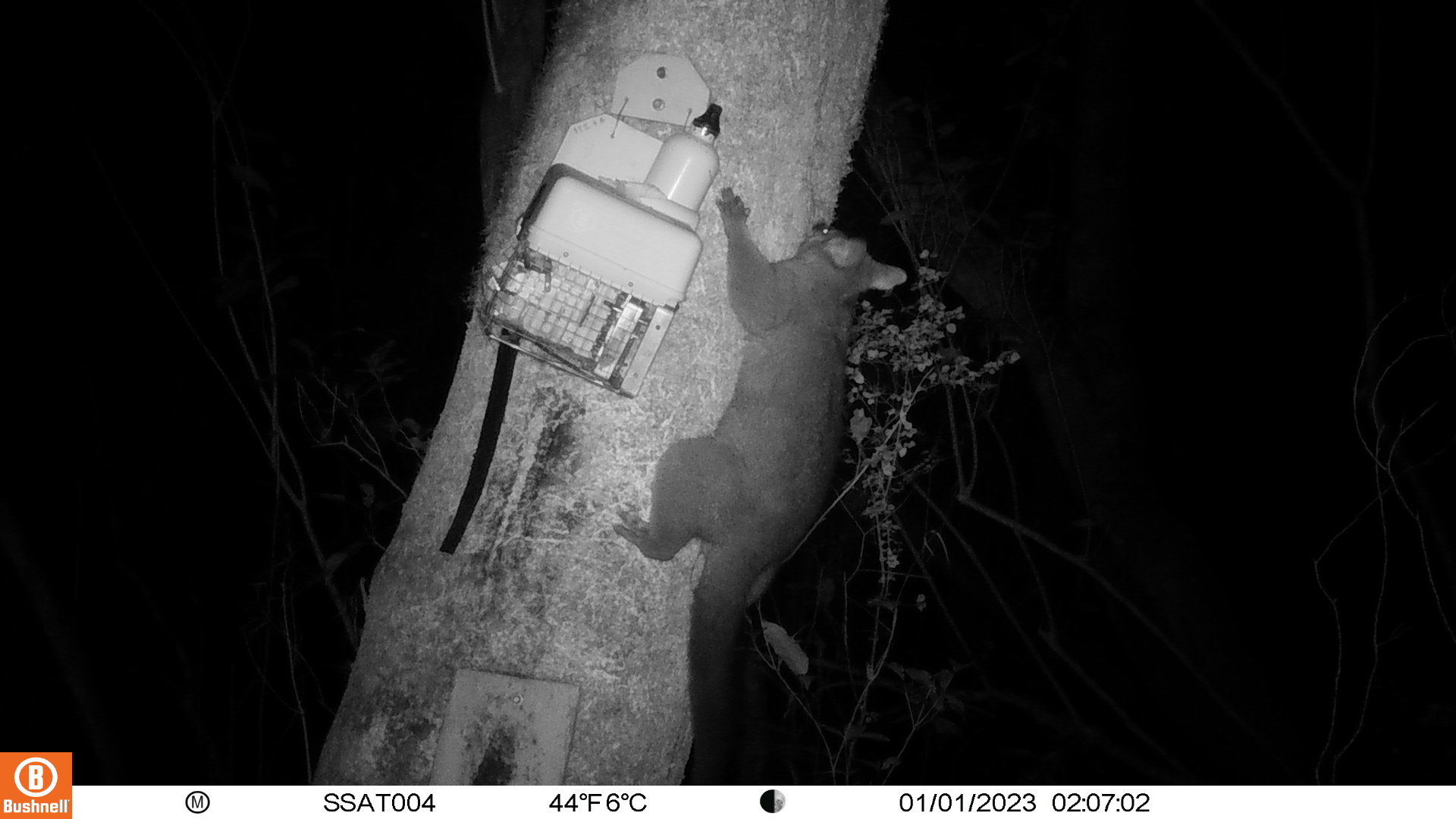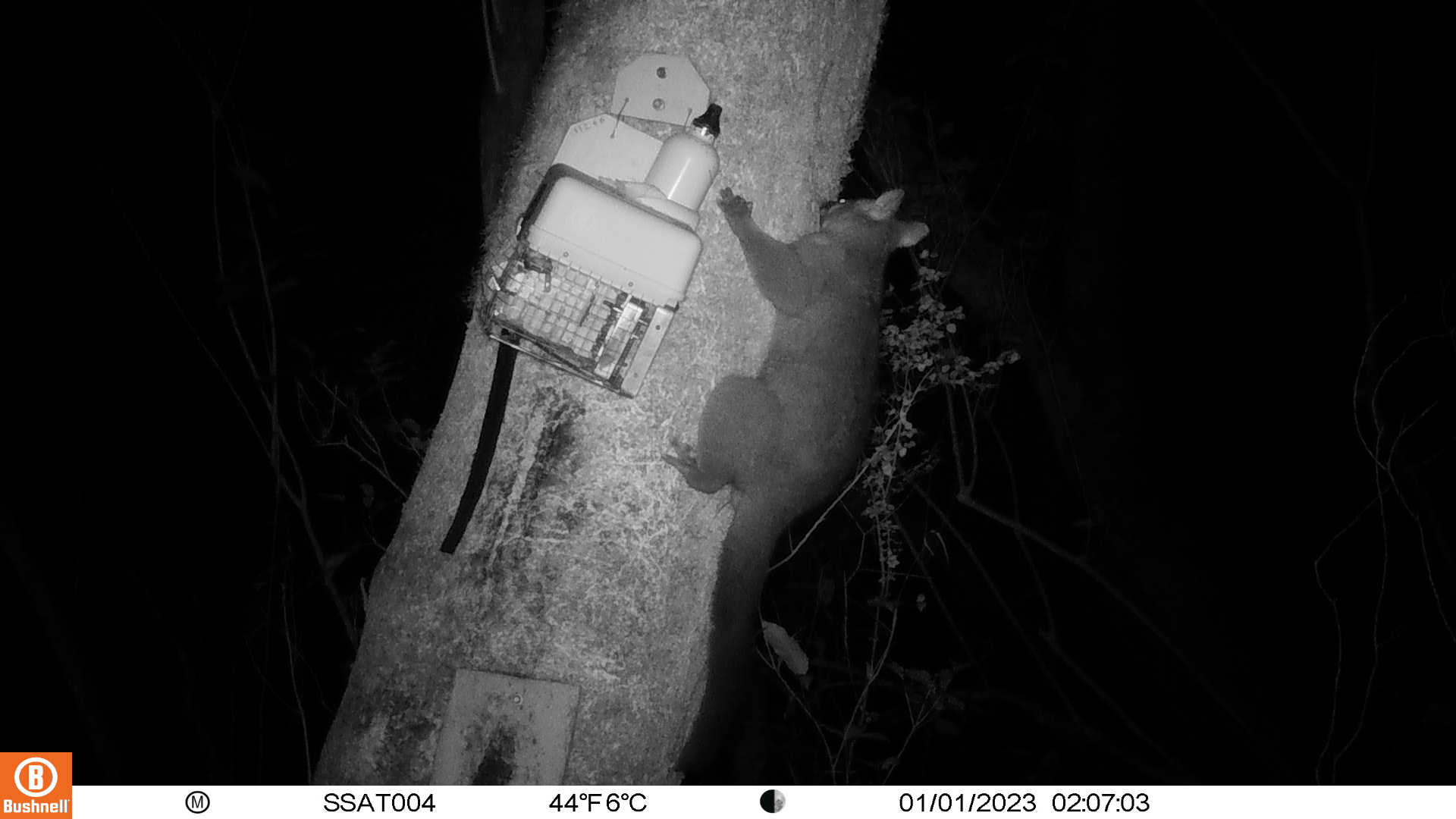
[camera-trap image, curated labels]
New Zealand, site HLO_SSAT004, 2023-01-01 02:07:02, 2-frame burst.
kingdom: Animalia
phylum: Chordata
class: Mammalia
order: Diprotodontia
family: Phalangeridae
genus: Trichosurus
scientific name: Trichosurus vulpecula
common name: common brushtail possum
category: possum